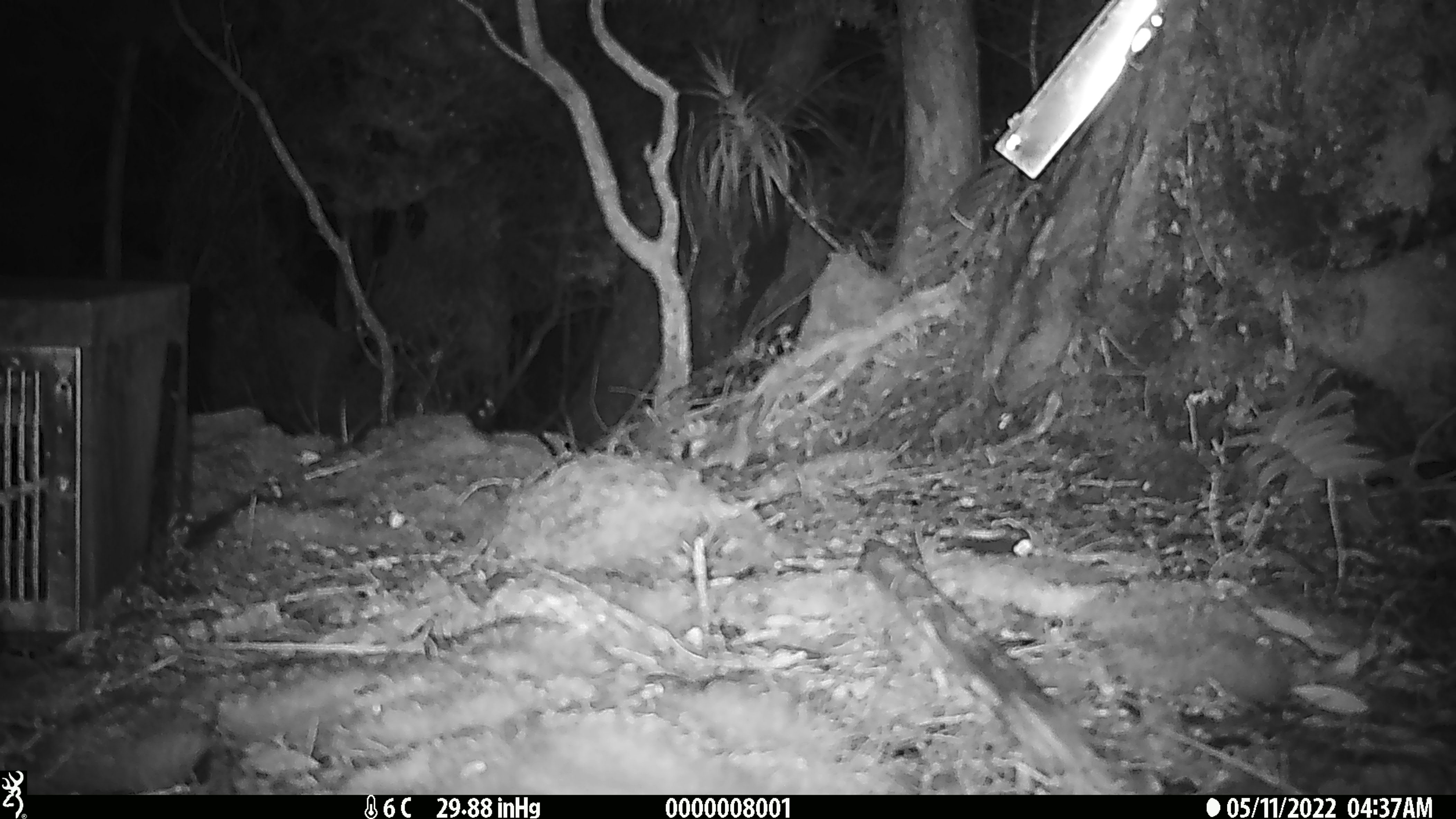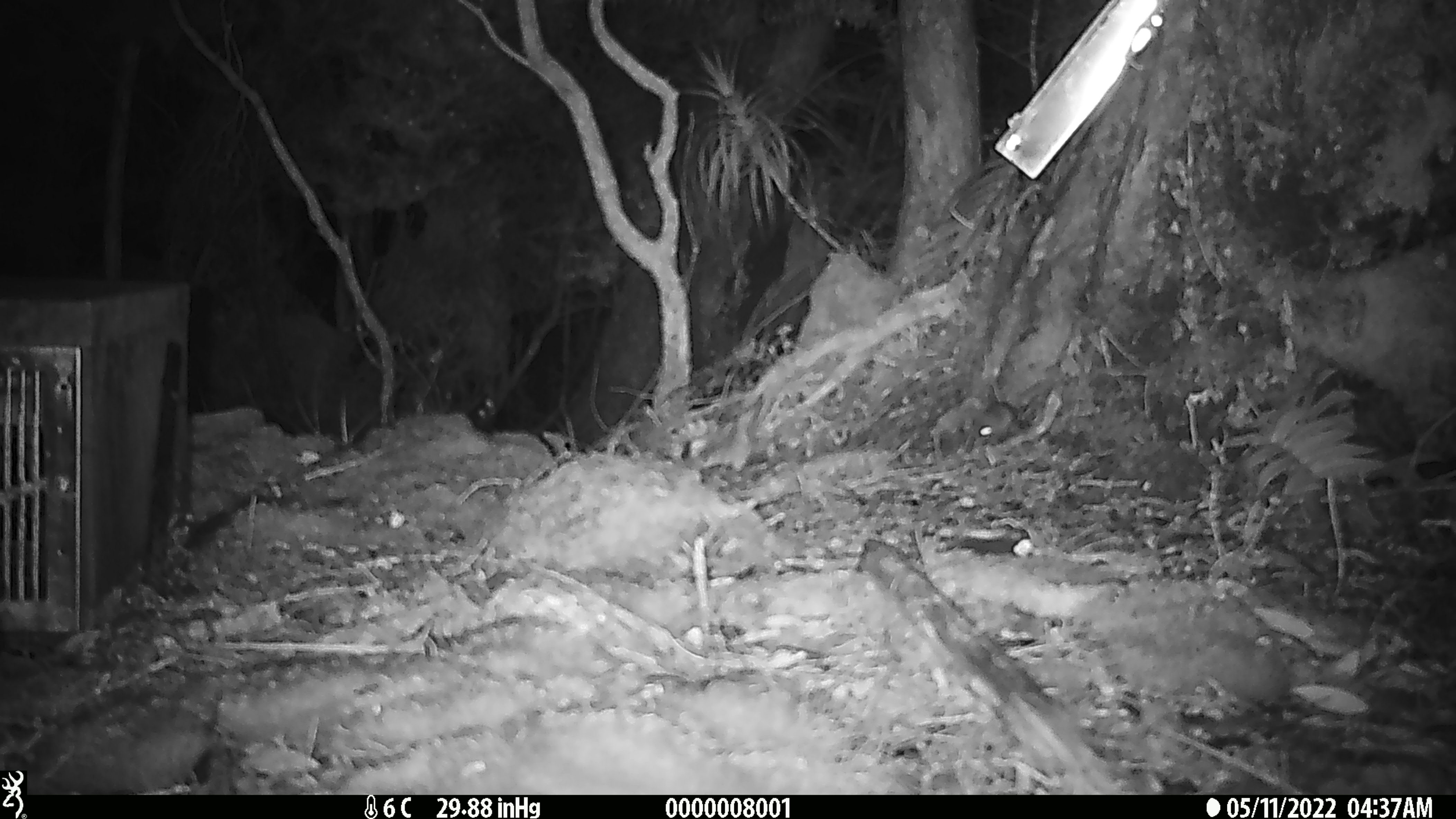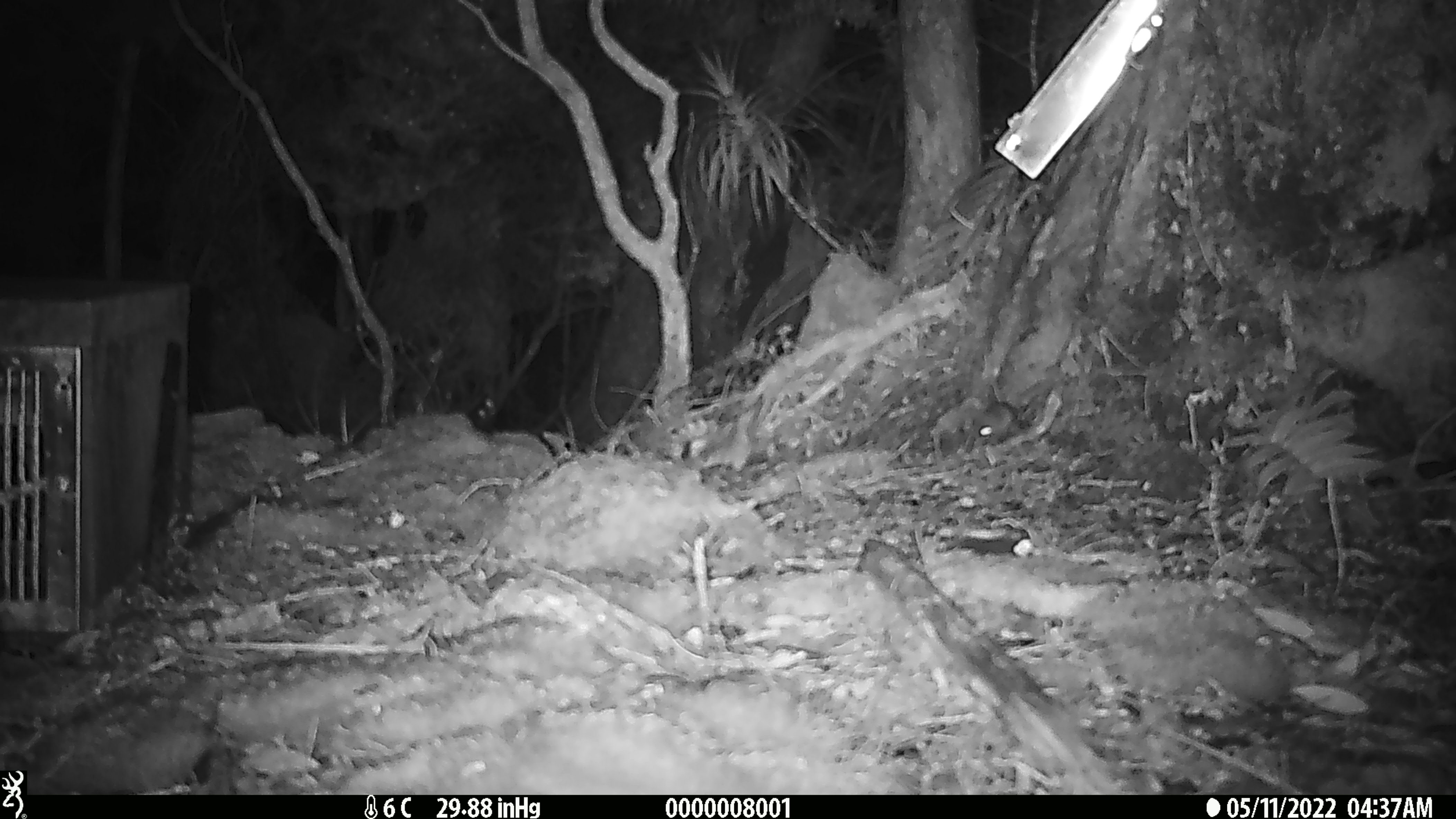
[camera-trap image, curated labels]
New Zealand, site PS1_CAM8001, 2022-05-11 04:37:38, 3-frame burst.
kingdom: Animalia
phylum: Chordata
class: Mammalia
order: Rodentia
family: Muridae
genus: Mus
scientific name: Mus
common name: mouse